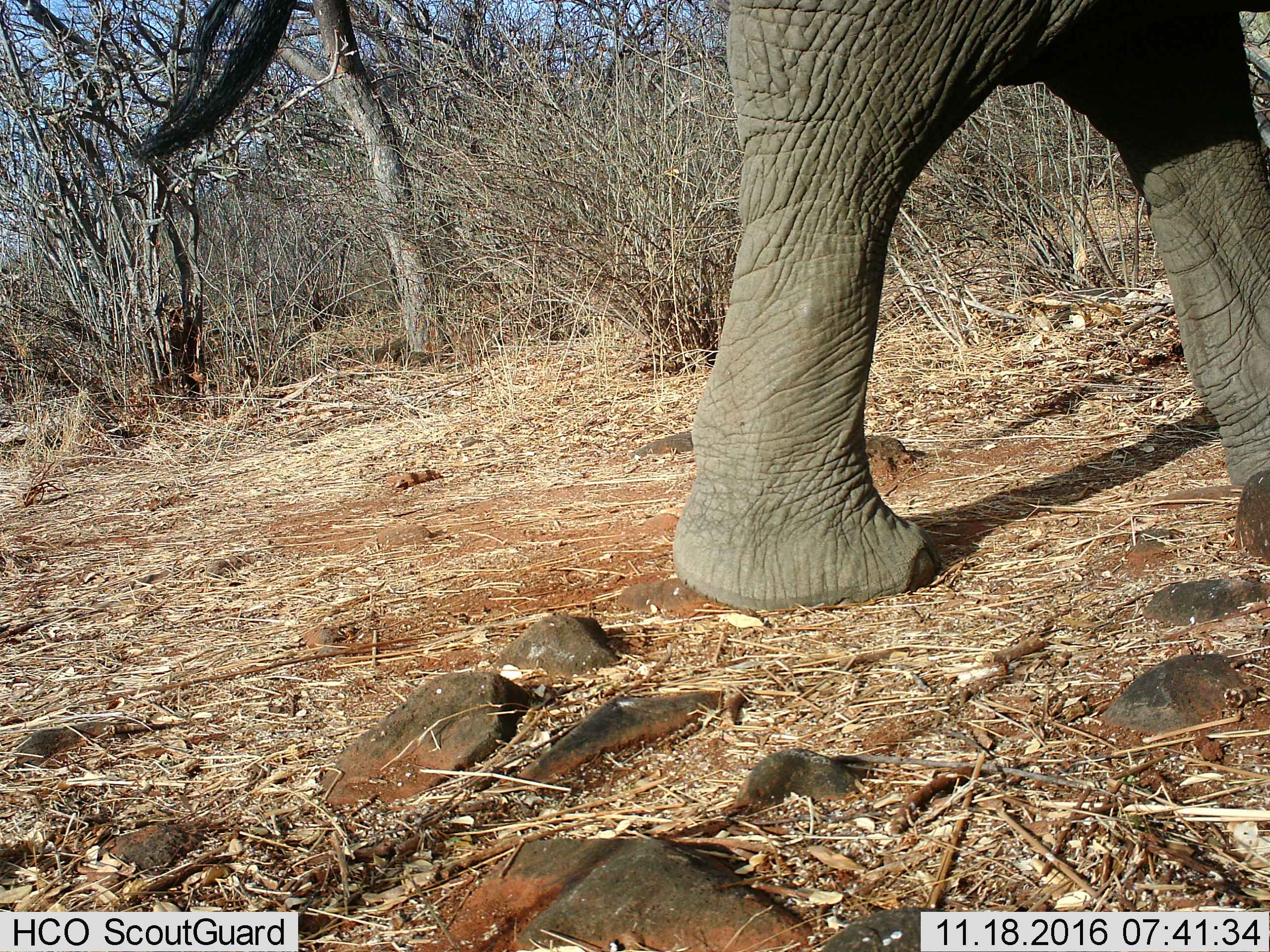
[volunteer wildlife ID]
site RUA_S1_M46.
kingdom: Animalia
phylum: Chordata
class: Mammalia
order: Proboscidea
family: Elephantidae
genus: Loxodonta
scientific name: Loxodonta africana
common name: african bush elephant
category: elephant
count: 1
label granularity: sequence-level